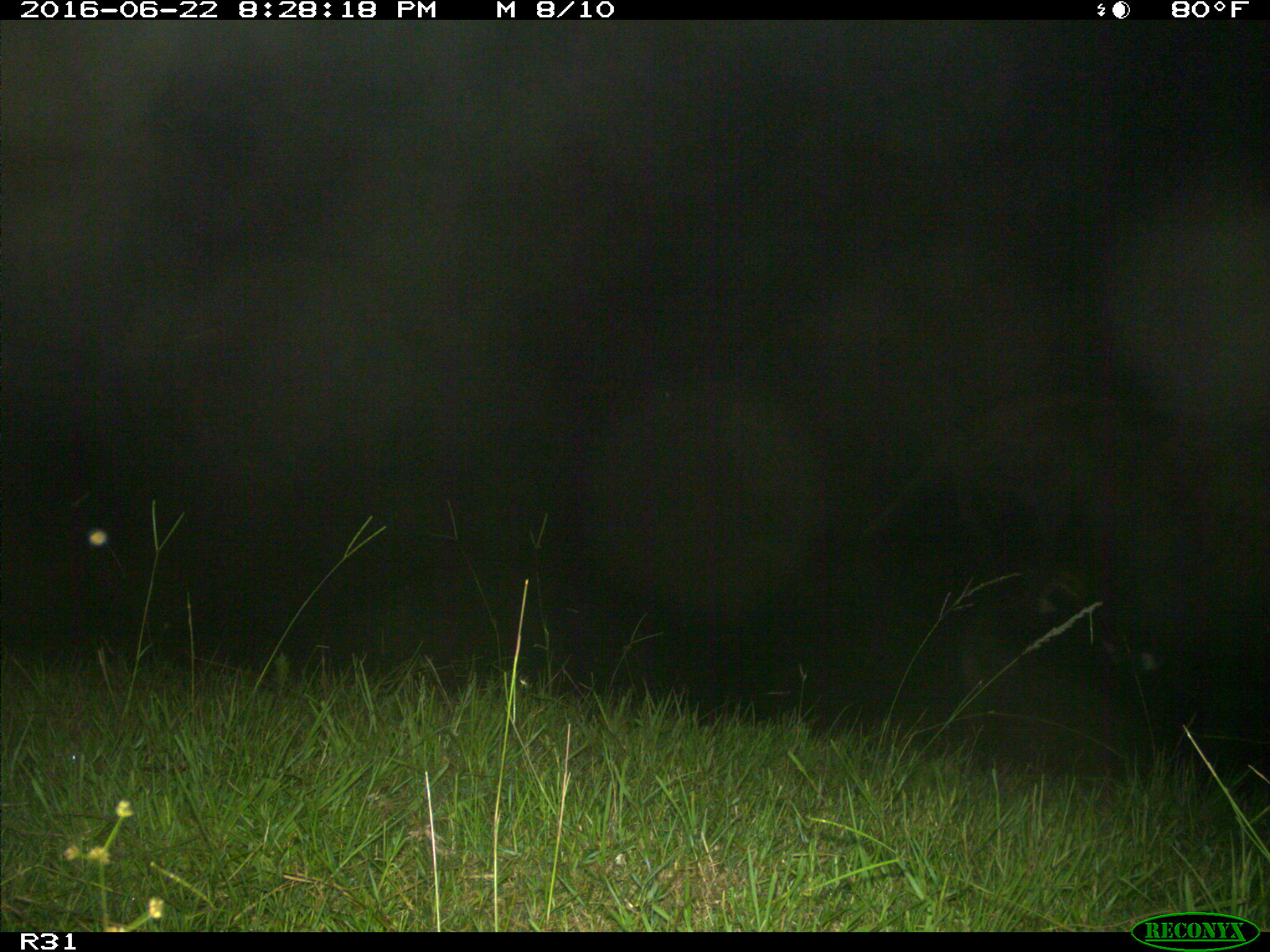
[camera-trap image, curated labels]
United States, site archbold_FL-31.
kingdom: Animalia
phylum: Chordata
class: Mammalia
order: Artiodactyla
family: Bovidae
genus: Bos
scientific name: Bos taurus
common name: domestic cow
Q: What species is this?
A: Bos taurus (domestic cow).